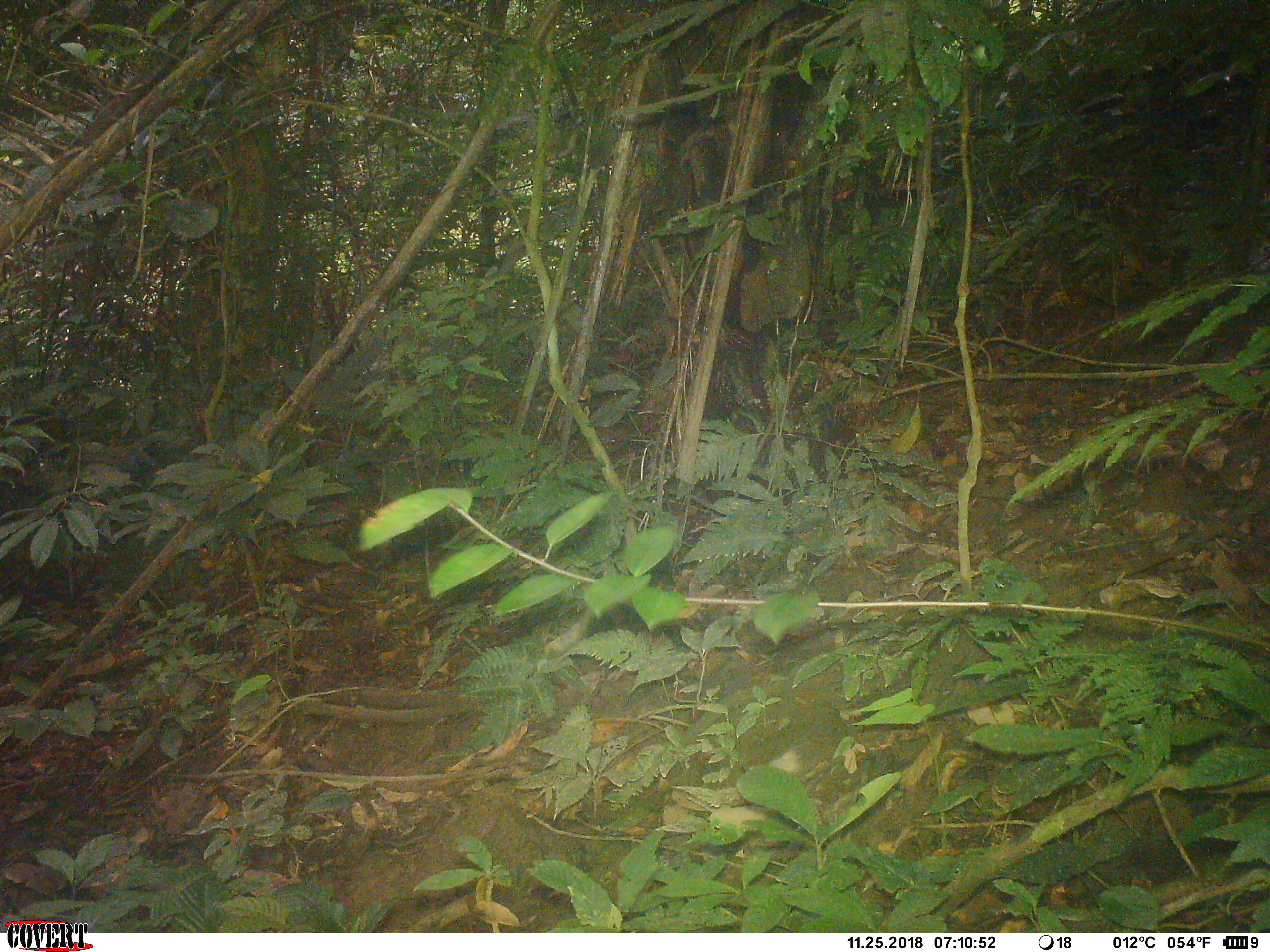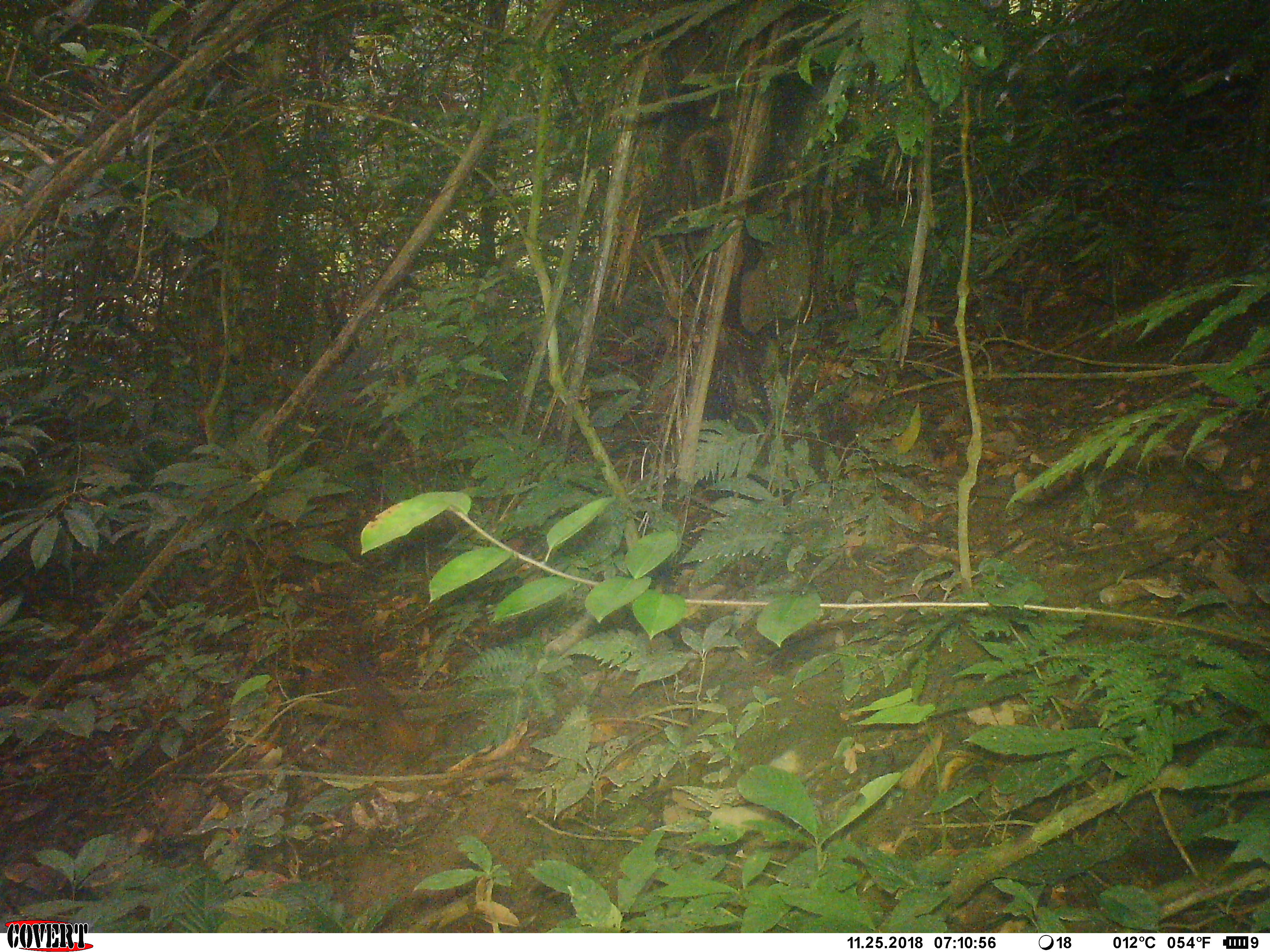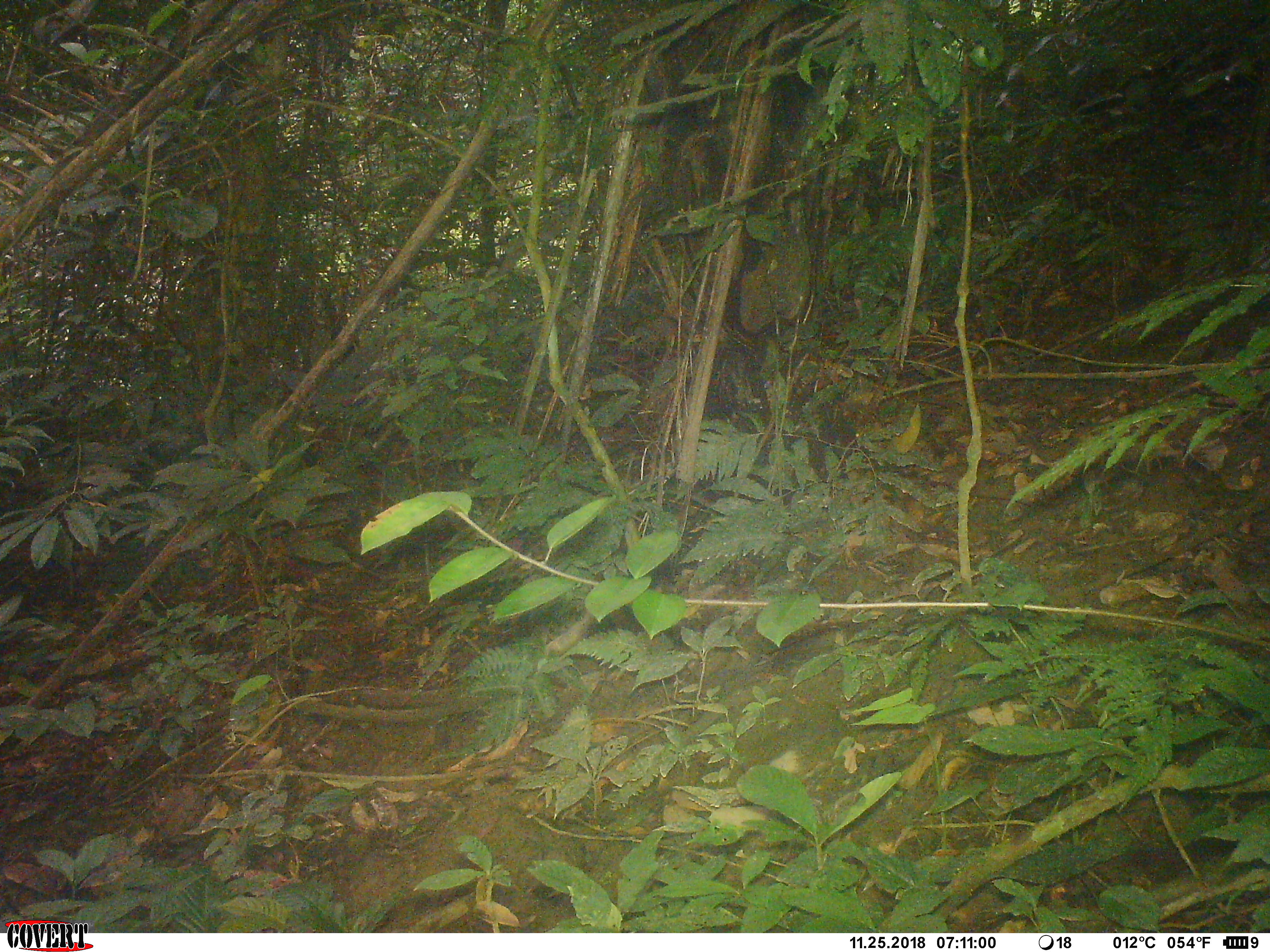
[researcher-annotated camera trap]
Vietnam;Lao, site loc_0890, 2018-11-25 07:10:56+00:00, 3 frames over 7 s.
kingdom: Animalia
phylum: Chordata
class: Mammalia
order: Rodentia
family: Sciuridae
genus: Dremomys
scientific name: Dremomys rufigenis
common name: red-cheeked squirrel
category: red cheeked squirrel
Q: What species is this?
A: Red cheeked squirrel (red-cheeked squirrel) (Dremomys rufigenis).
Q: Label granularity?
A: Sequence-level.